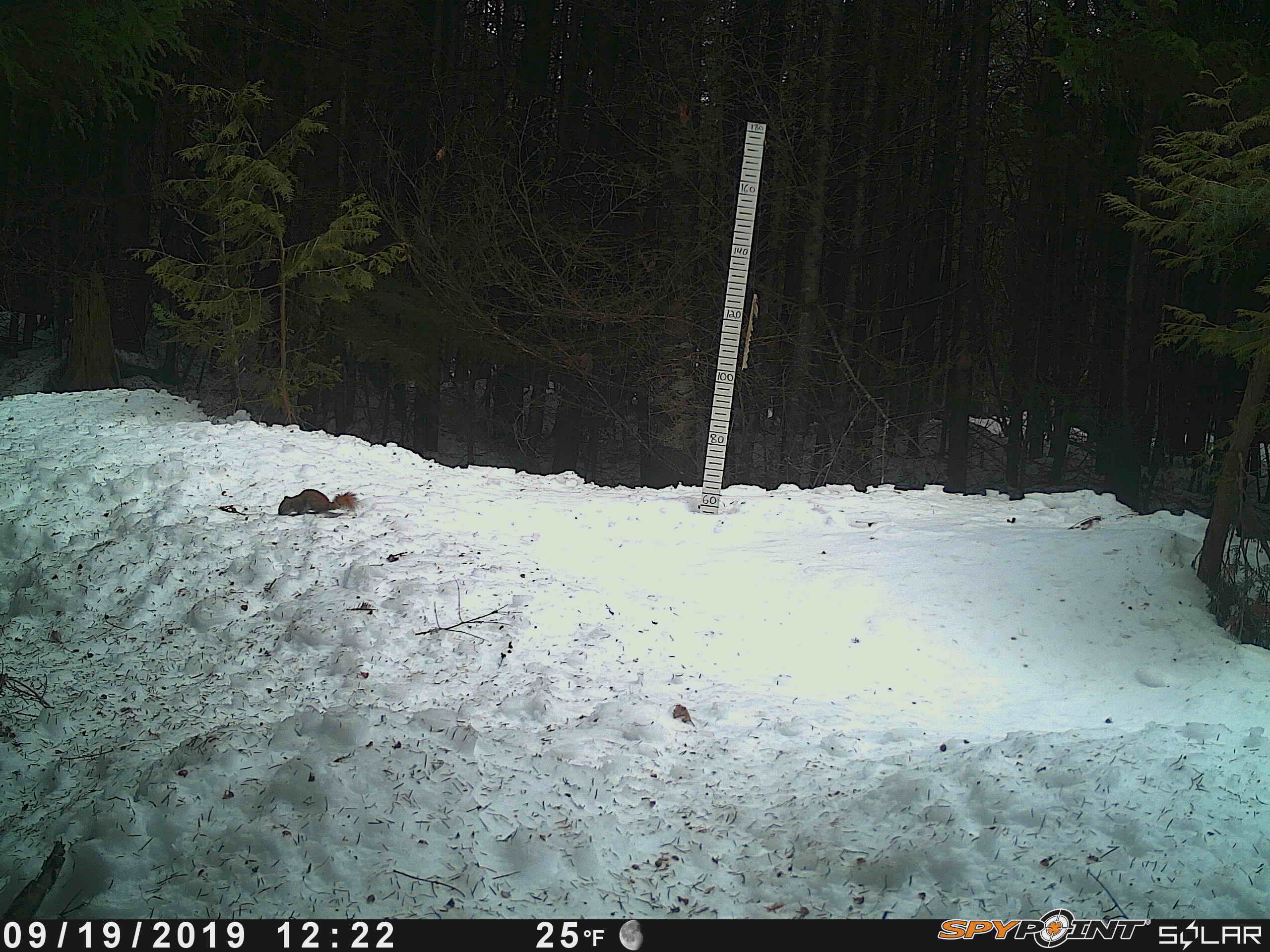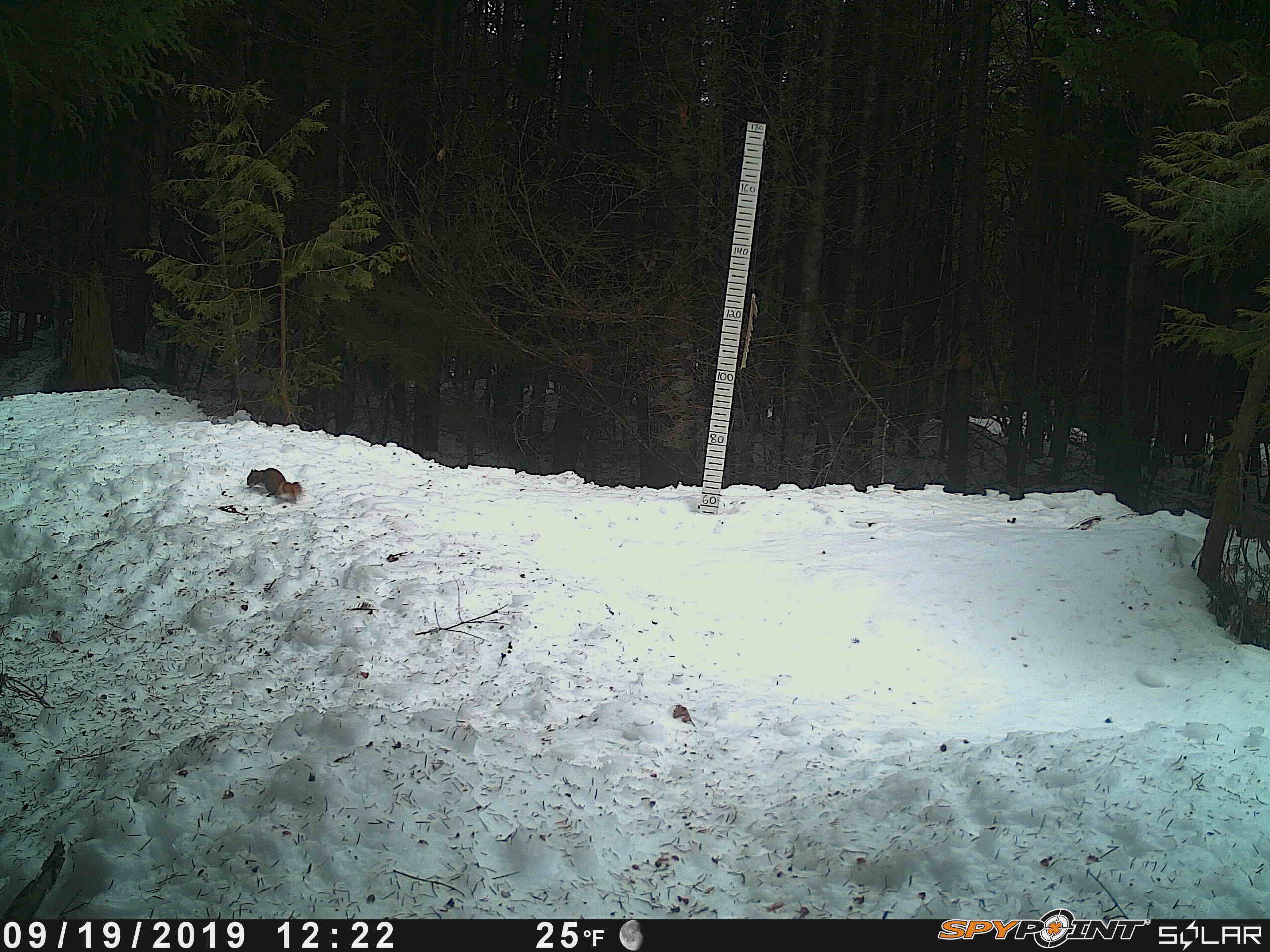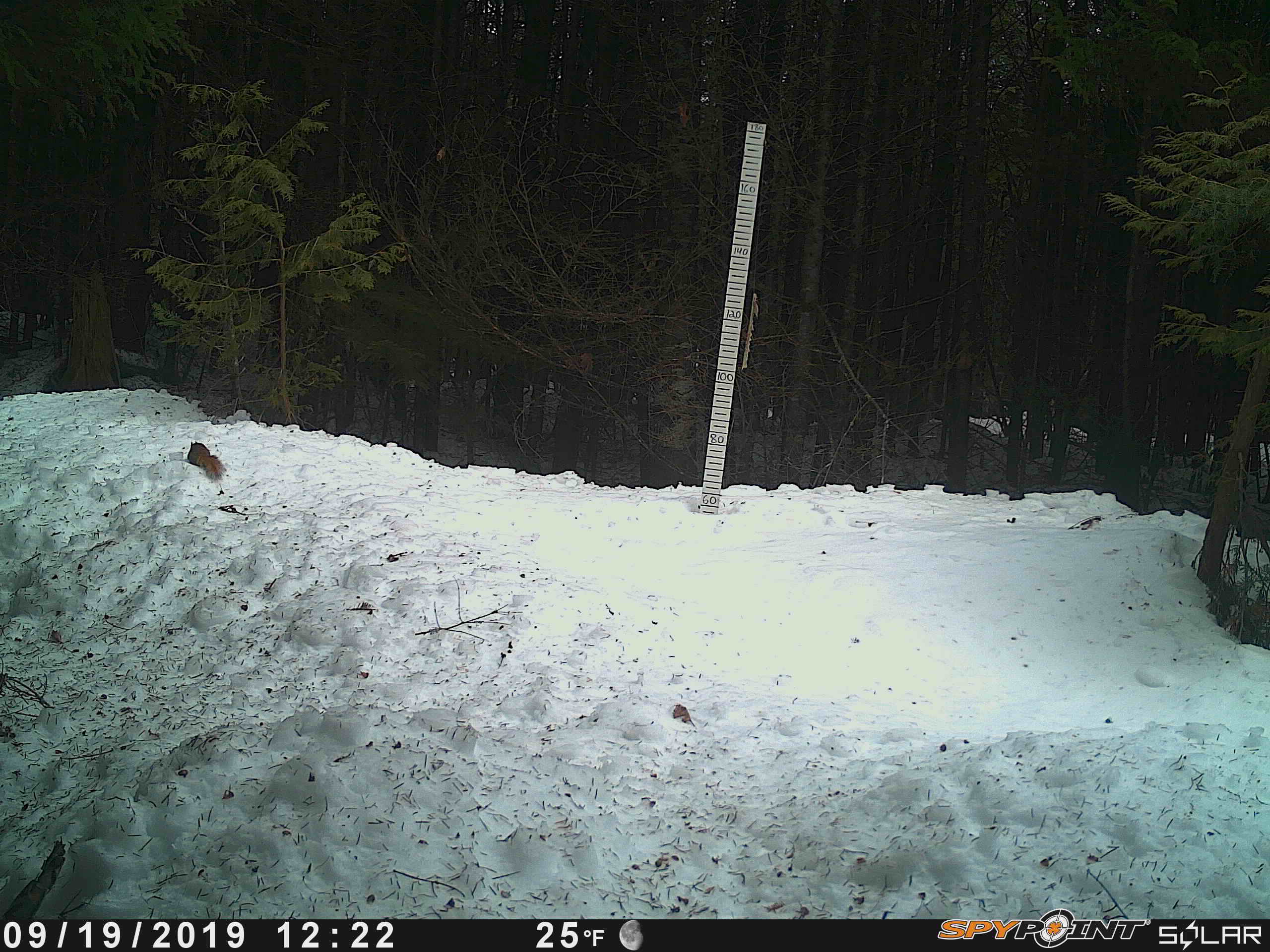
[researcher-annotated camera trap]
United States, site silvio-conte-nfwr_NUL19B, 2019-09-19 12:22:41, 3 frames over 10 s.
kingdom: Animalia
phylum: Chordata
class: Mammalia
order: Rodentia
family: Sciuridae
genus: Tamiasciurus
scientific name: Tamiasciurus hudsonicus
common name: red squirrel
Red squirrel (Tamiasciurus hudsonicus).